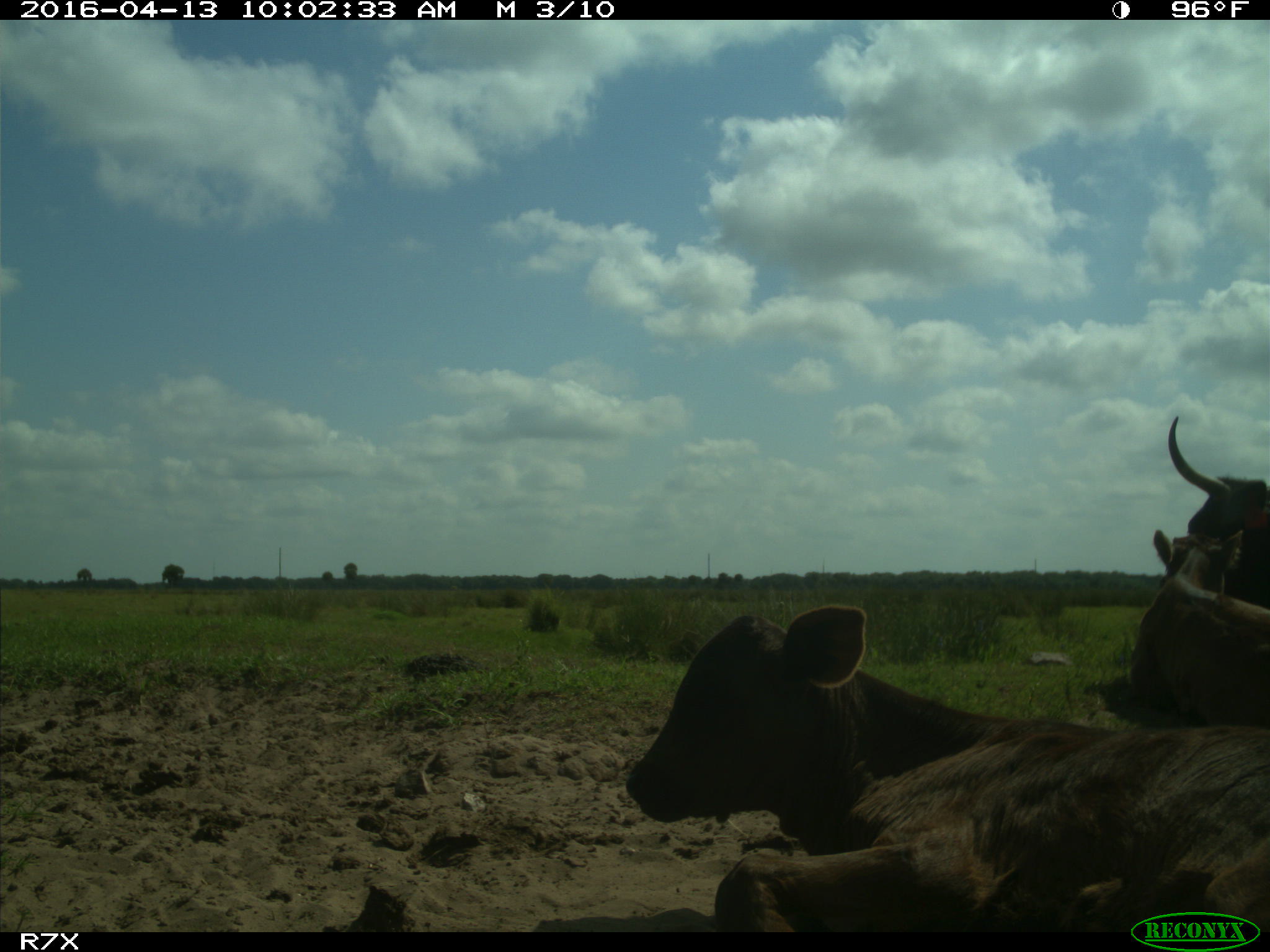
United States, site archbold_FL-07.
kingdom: Animalia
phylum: Chordata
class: Mammalia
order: Artiodactyla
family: Bovidae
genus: Bos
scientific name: Bos taurus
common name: domestic cow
Bos taurus (domestic cow).